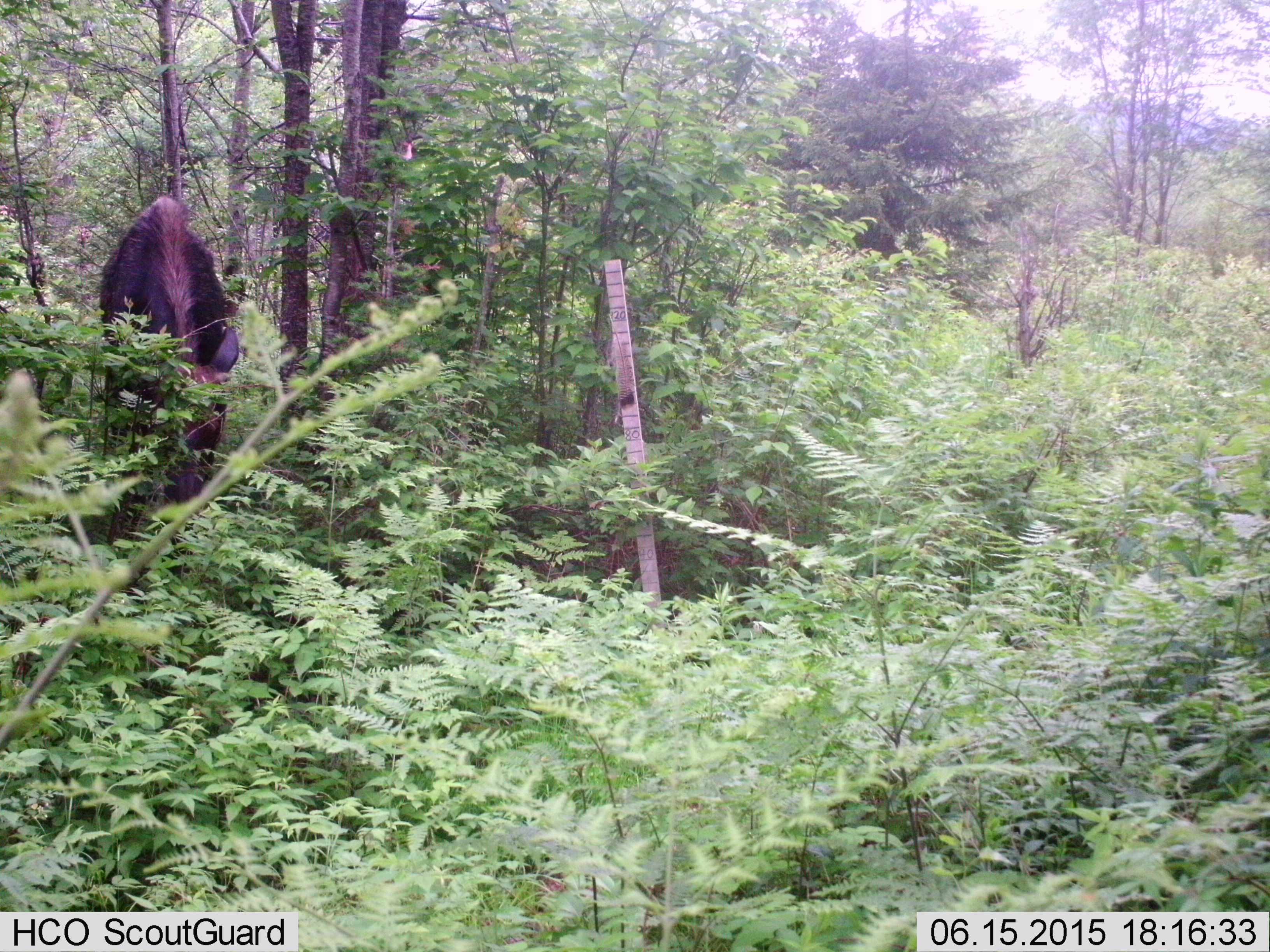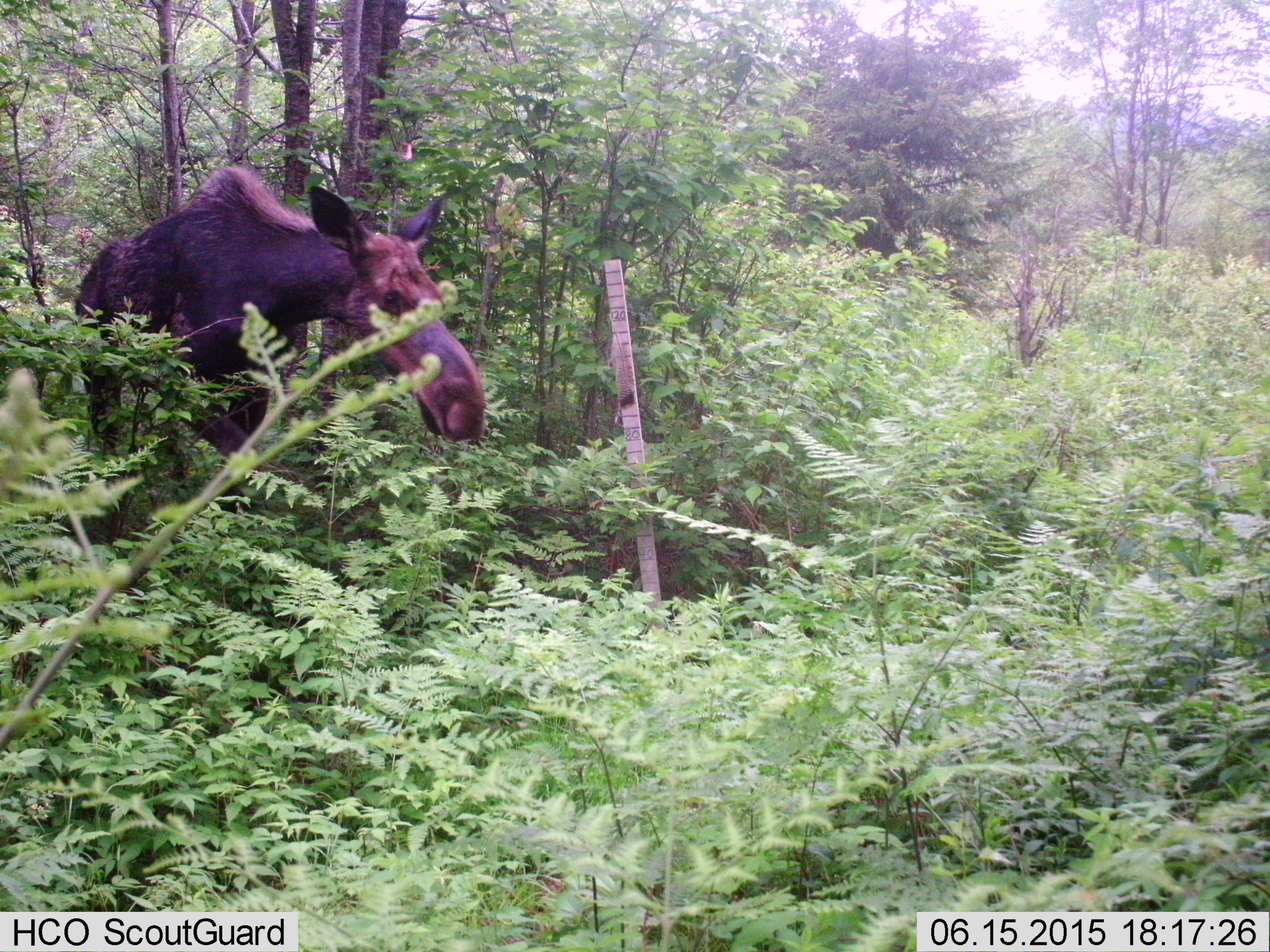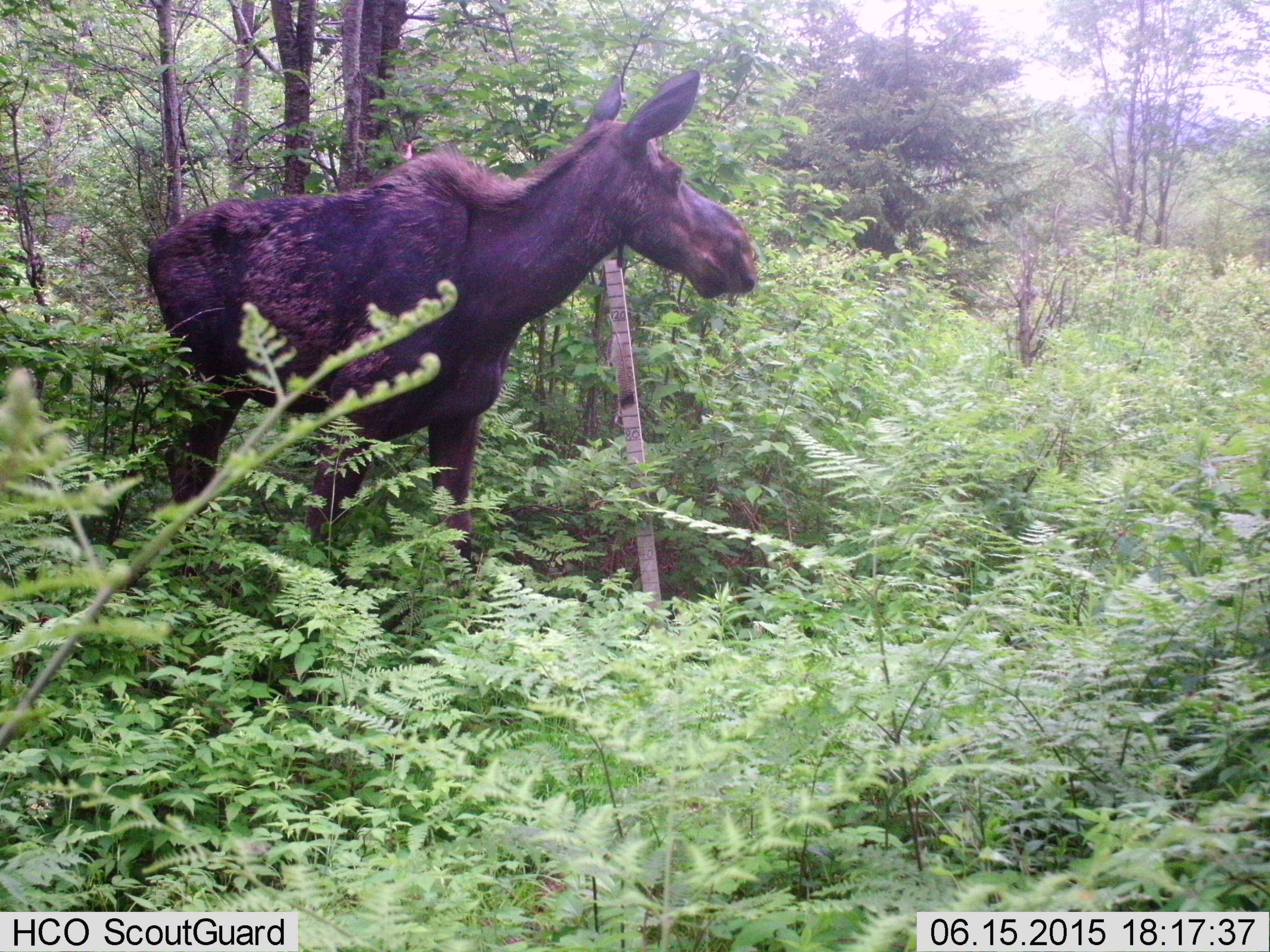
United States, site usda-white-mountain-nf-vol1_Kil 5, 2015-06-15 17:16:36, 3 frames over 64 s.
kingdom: Animalia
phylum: Chordata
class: Mammalia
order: Artiodactyla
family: Cervidae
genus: Alces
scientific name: Alces alces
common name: moose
Moose (Alces alces).